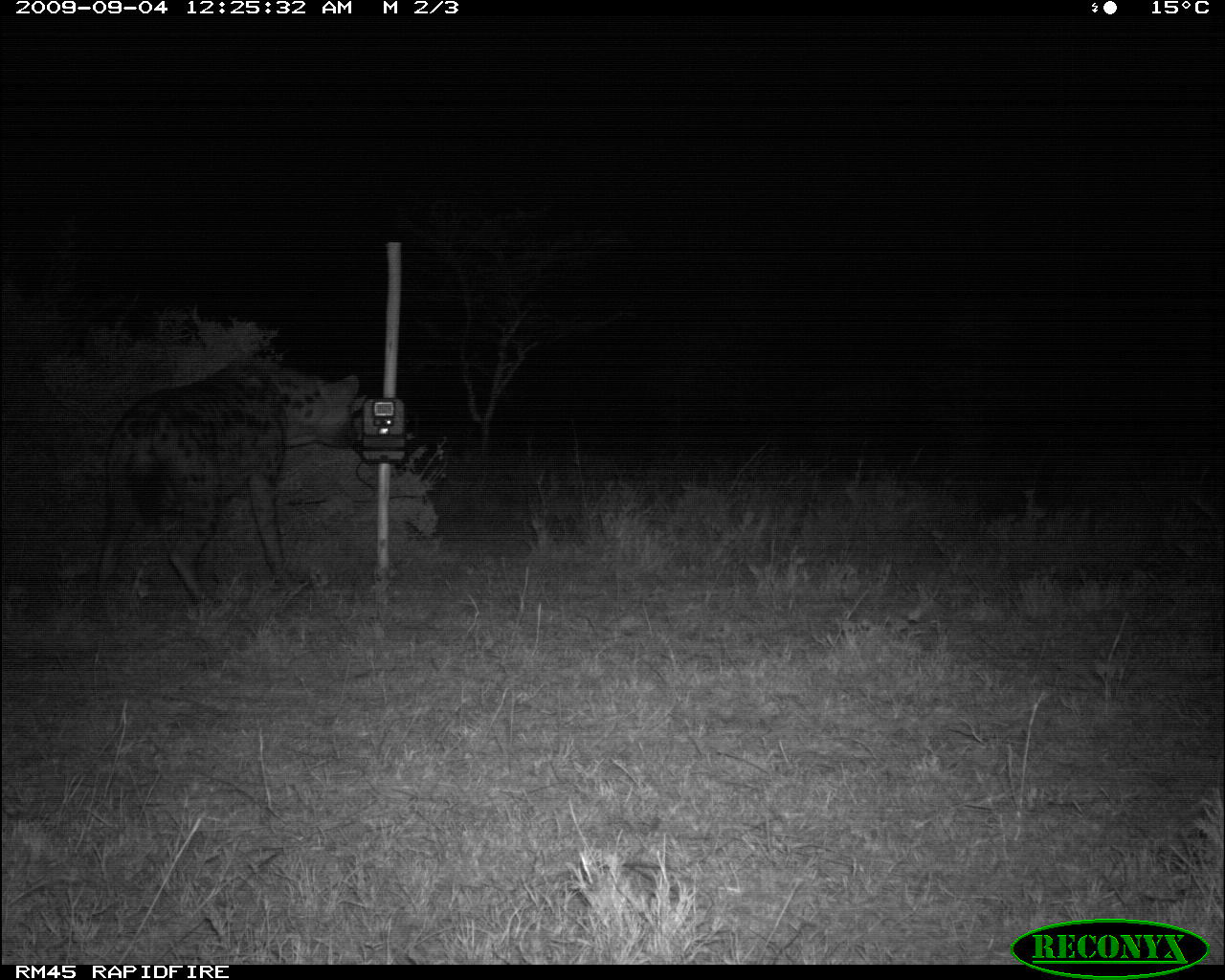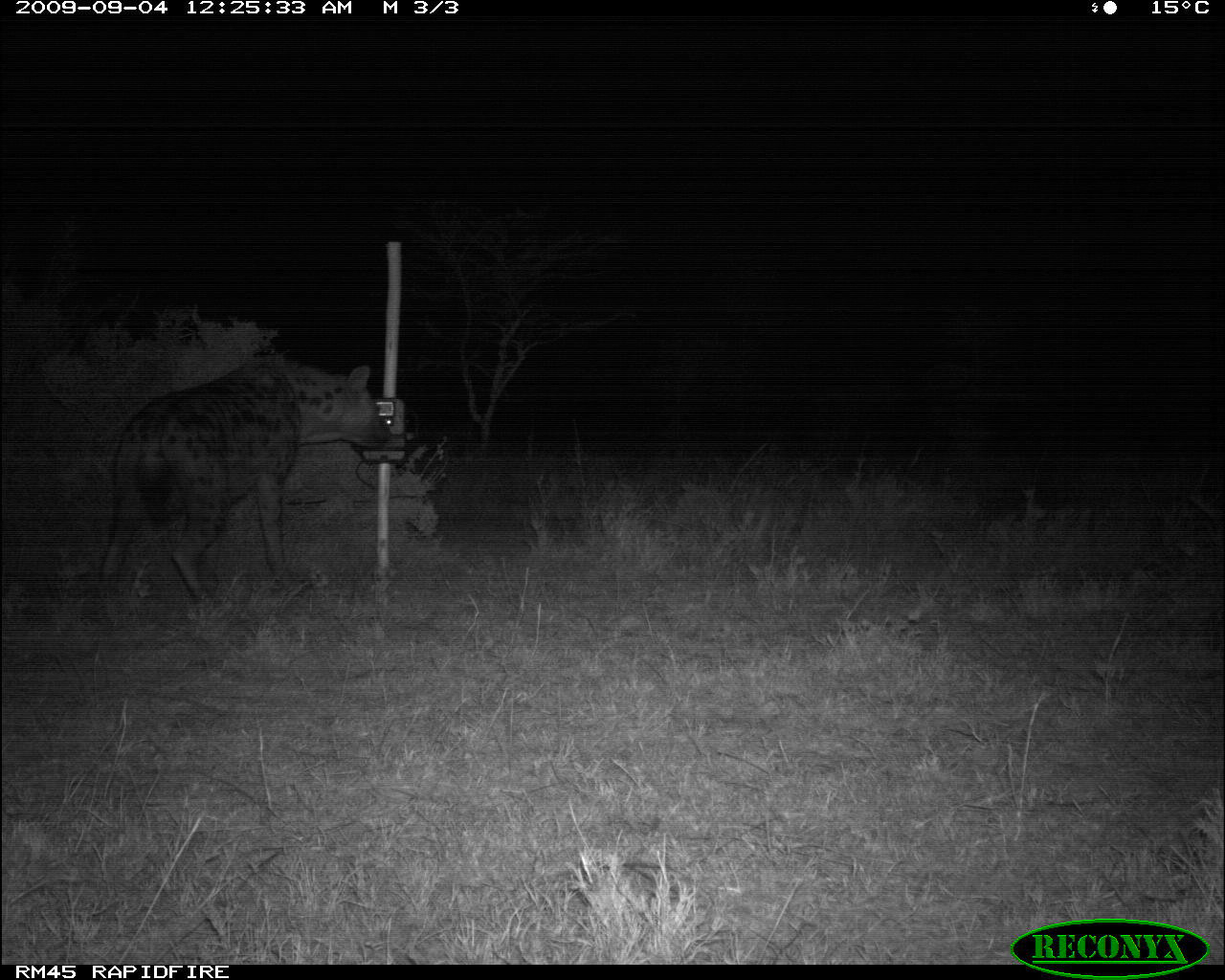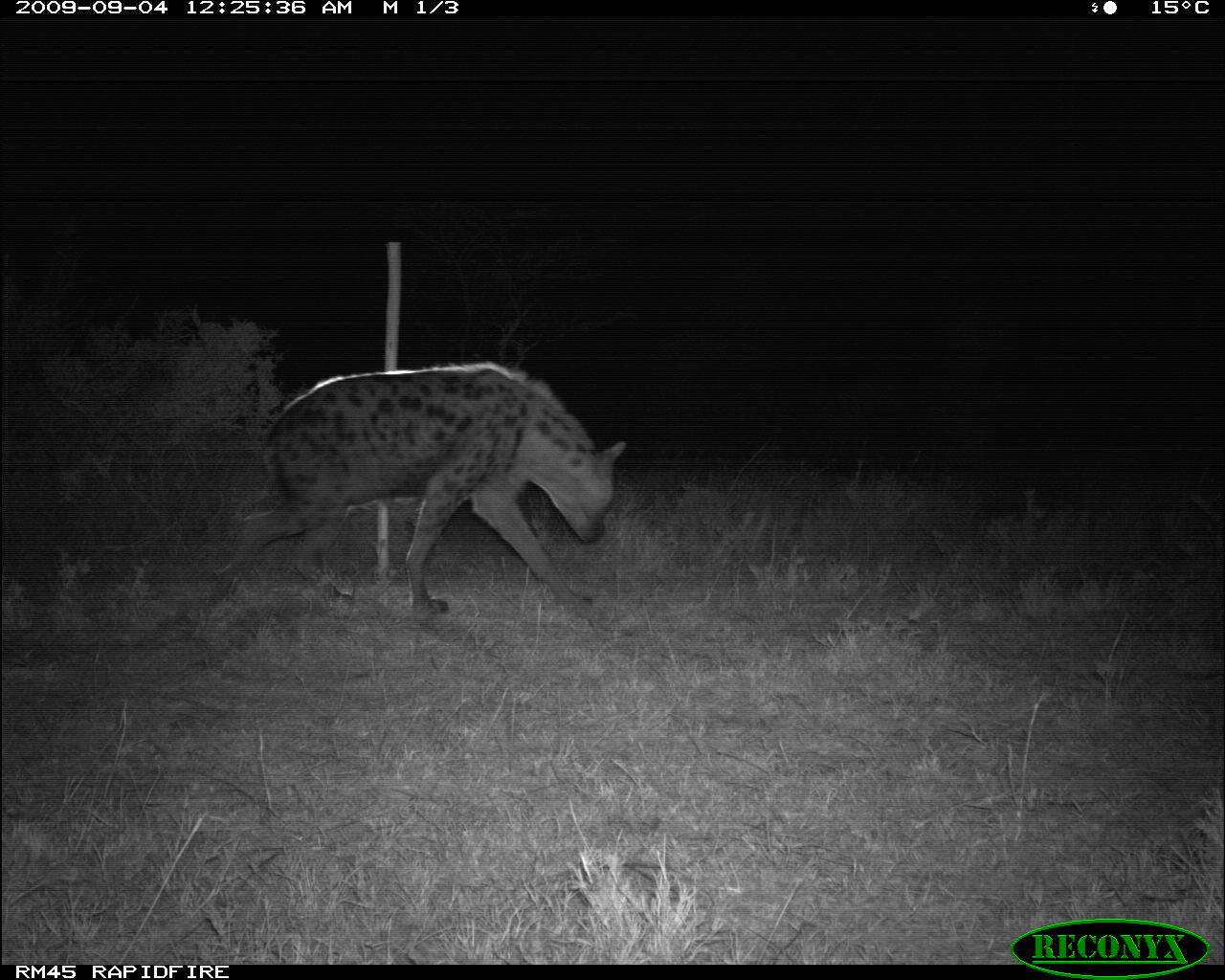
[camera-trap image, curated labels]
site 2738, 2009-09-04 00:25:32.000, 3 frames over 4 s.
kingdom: Animalia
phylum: Chordata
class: Mammalia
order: Carnivora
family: Hyaenidae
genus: Crocuta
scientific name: Crocuta crocuta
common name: spotted hyena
Crocuta crocuta (spotted hyena), count 1.